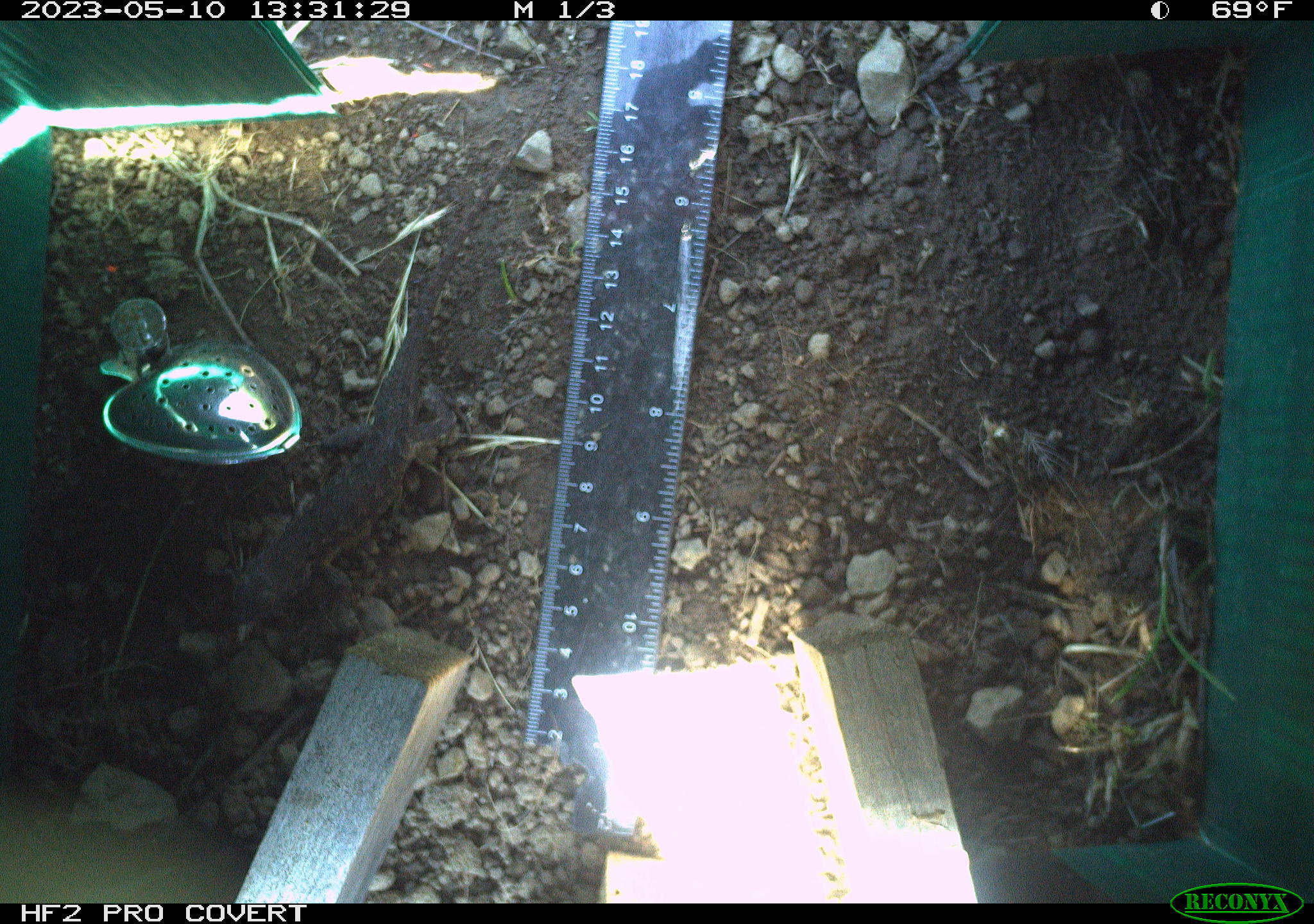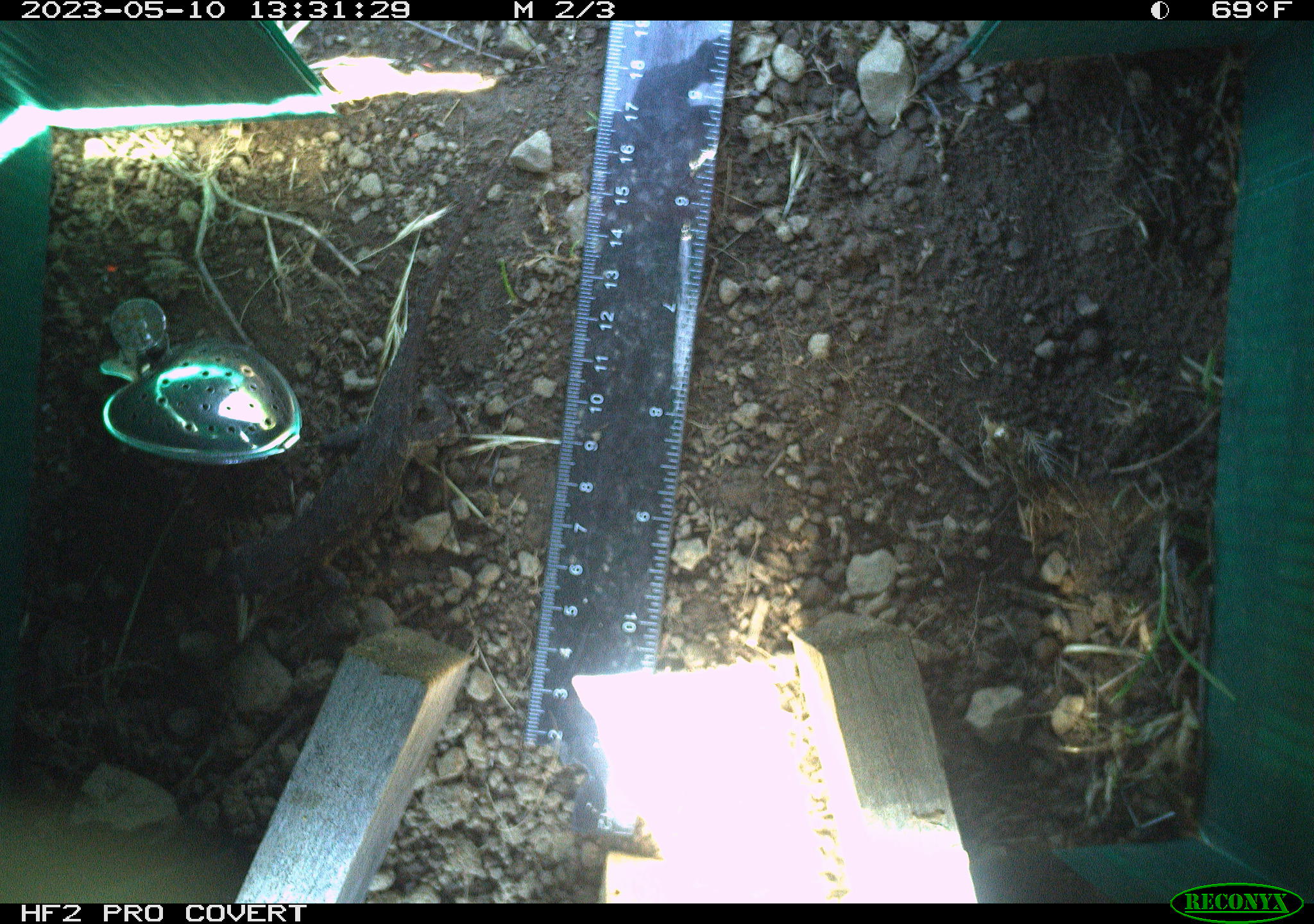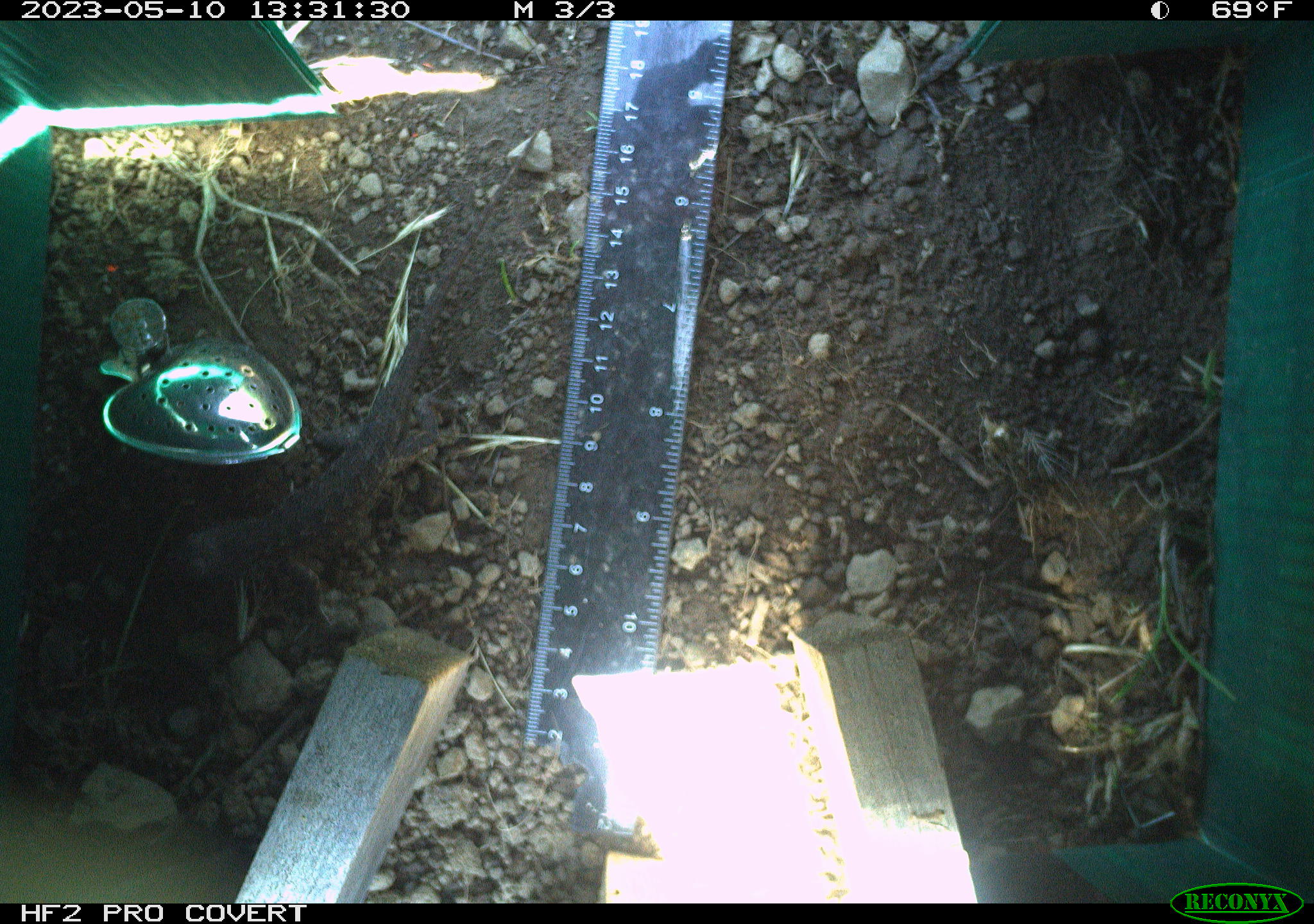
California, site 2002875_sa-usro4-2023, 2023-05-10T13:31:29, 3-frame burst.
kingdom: Animalia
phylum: Chordata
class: Reptilia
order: Squamata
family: Phrynosomatidae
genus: Sceloporus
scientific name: Sceloporus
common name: spiny lizards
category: sceloporus species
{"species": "sceloporus species (spiny lizards) (Sceloporus)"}